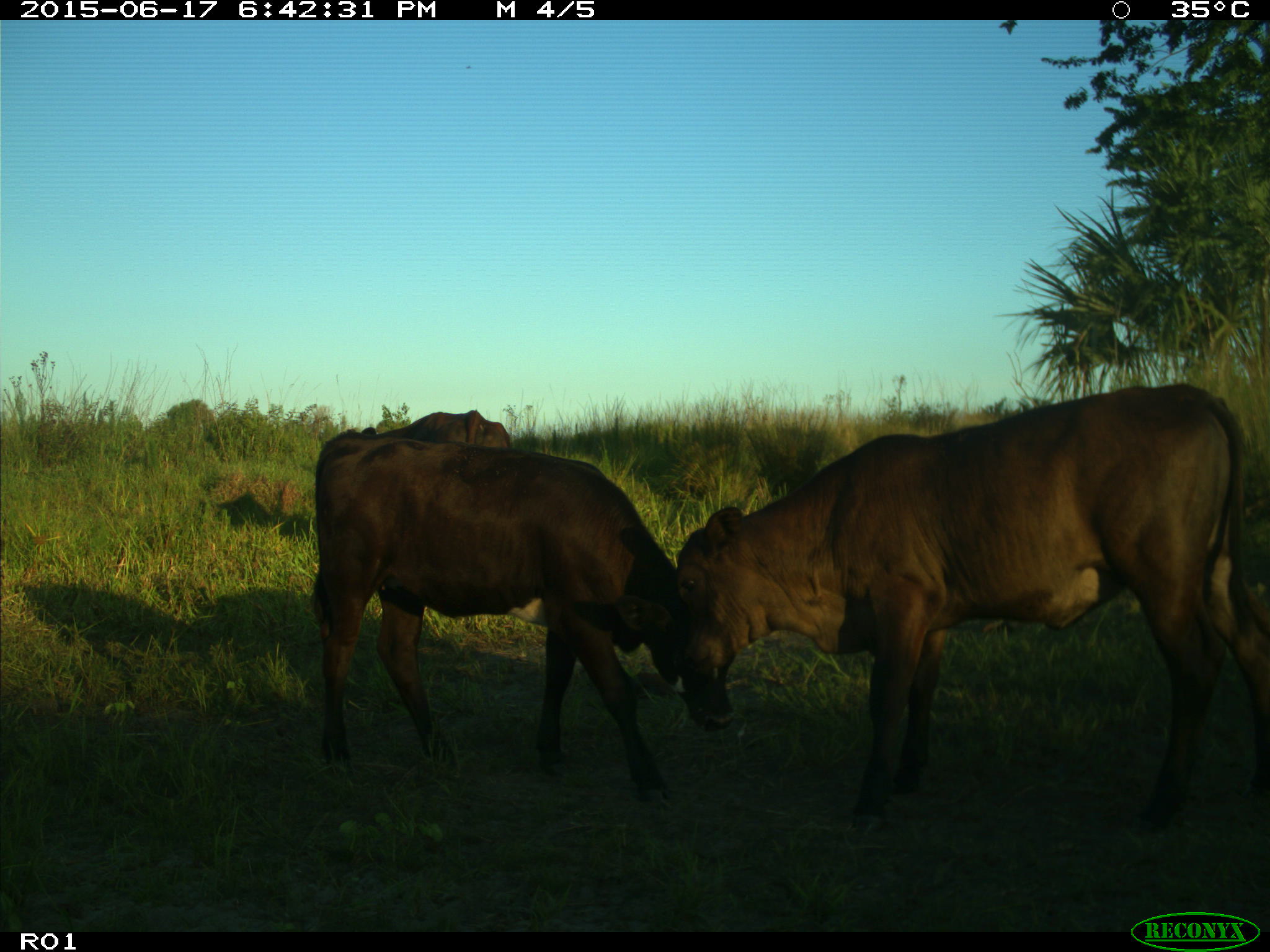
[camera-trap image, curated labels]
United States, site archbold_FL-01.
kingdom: Animalia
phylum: Chordata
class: Mammalia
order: Artiodactyla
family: Bovidae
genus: Bos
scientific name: Bos taurus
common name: domestic cow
Bos taurus (domestic cow).